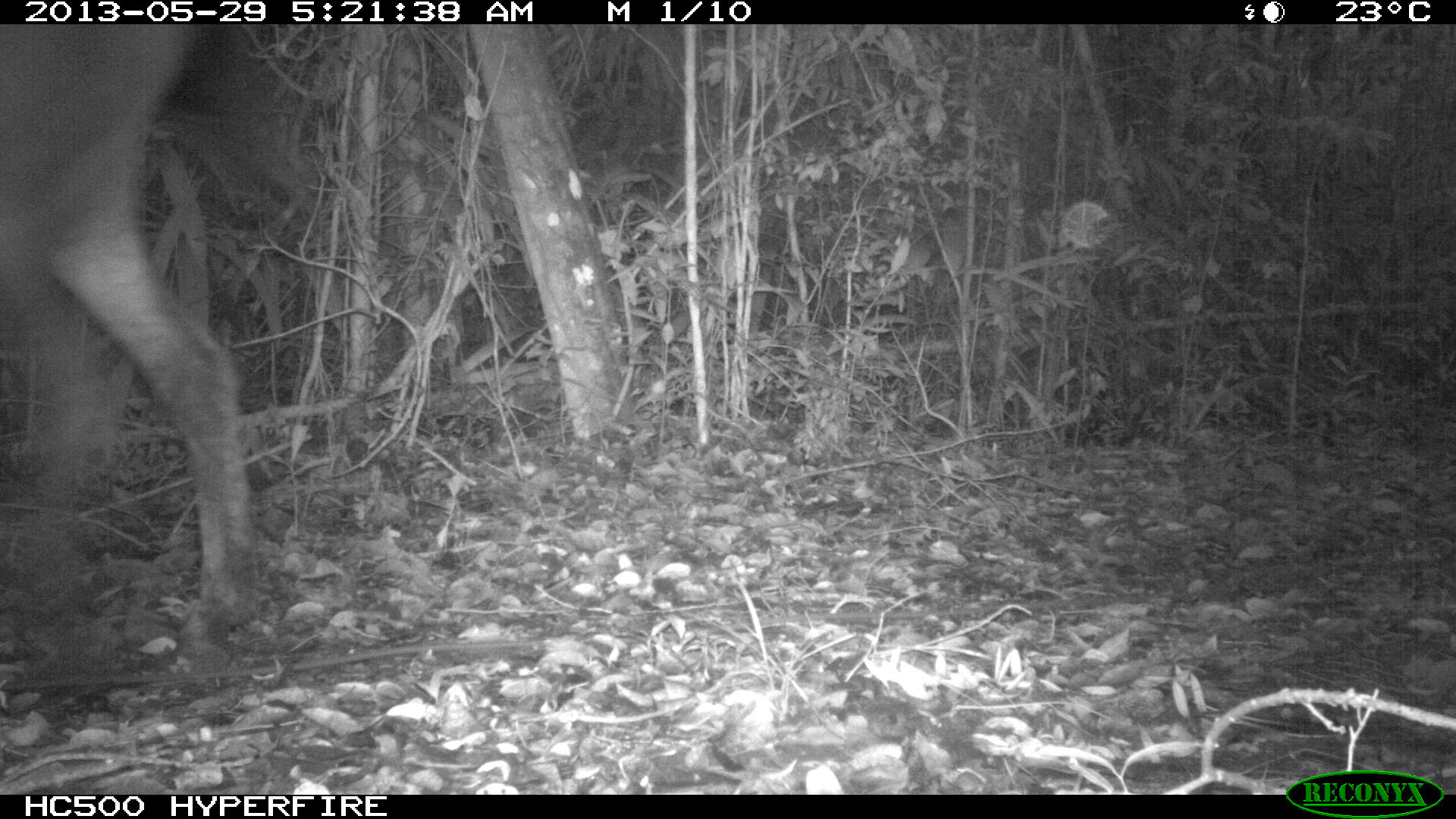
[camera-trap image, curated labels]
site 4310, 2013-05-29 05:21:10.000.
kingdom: Animalia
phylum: Chordata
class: Mammalia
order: Perissodactyla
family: Equidae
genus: Equus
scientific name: Equus ferus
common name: wild horse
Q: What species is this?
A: Equus ferus (wild horse).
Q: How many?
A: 1.